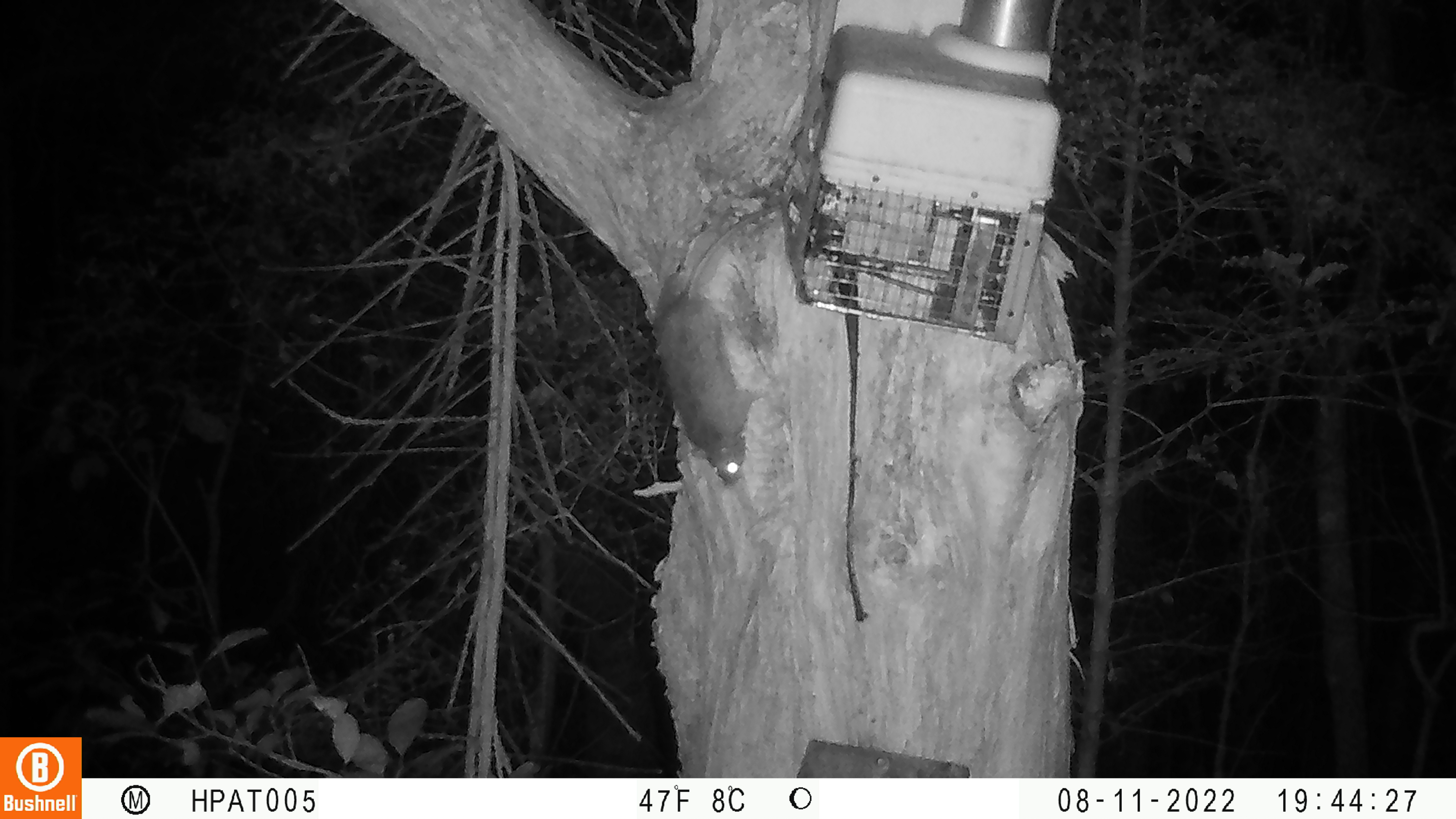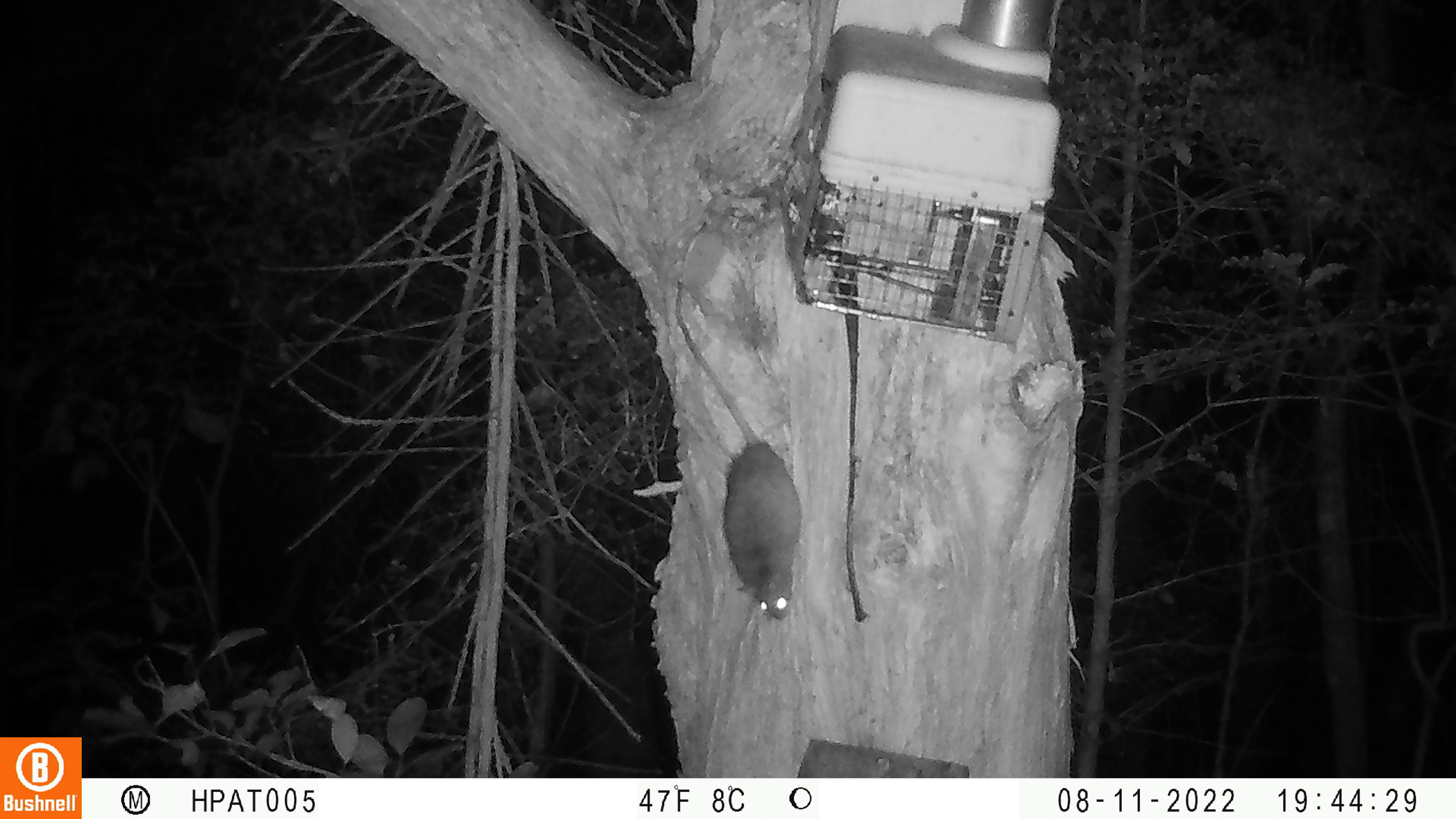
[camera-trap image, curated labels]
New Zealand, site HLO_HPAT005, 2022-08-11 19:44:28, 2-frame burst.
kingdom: Animalia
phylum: Chordata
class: Mammalia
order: Rodentia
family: Muridae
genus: Rattus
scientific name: Rattus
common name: rat